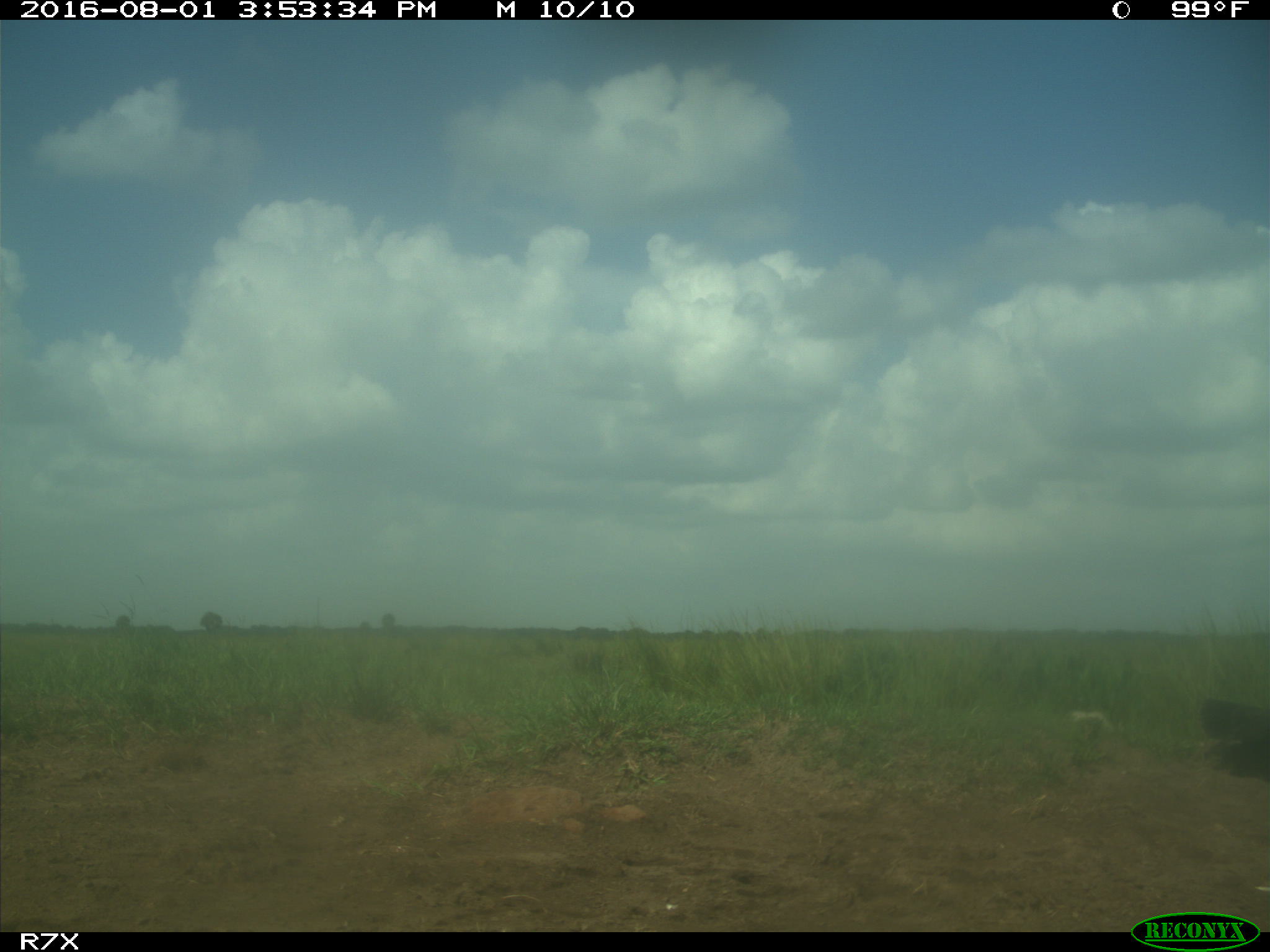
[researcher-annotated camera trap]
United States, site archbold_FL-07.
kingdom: Animalia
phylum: Chordata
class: Aves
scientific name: Aves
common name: birds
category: unidentified bird